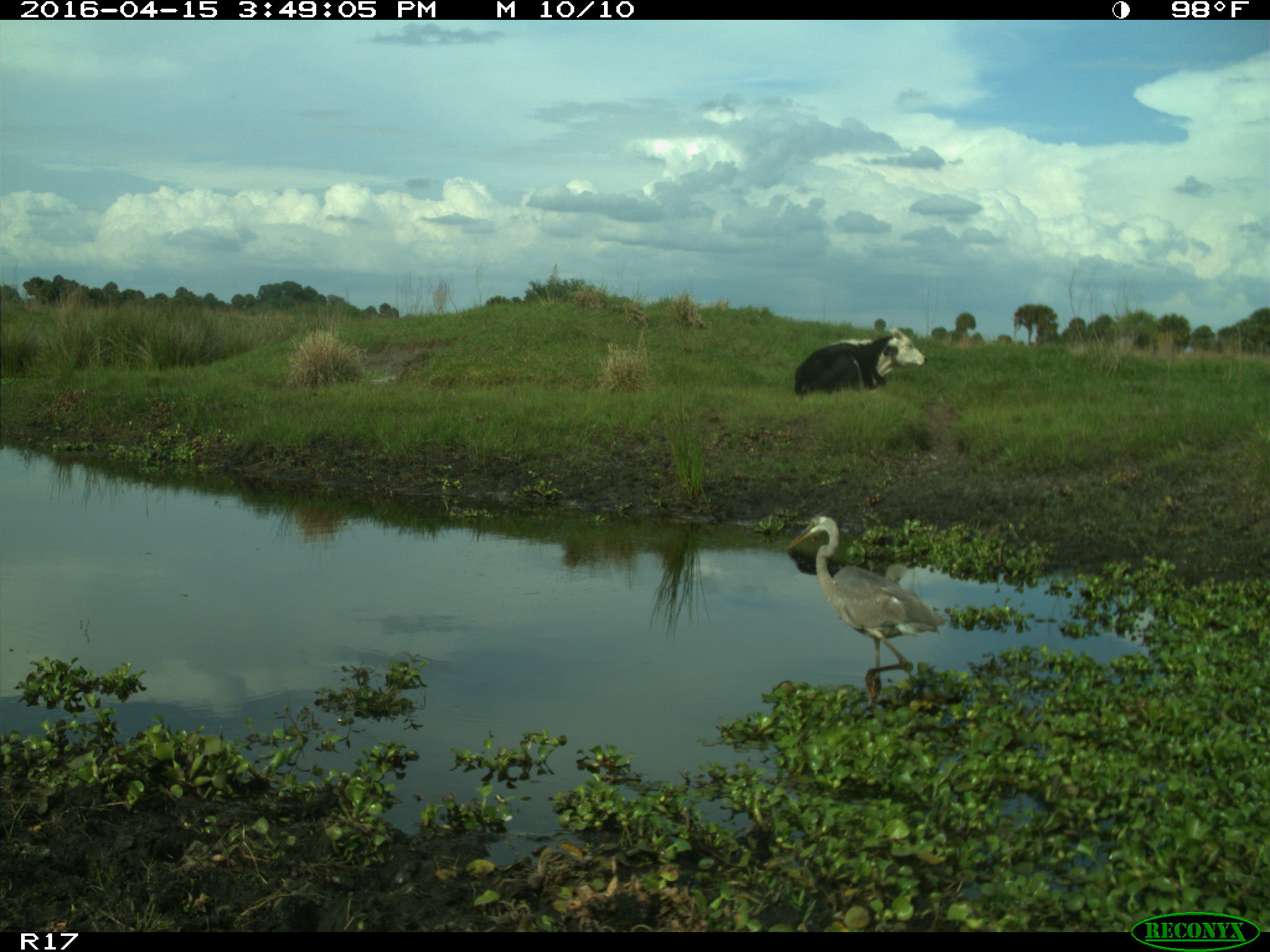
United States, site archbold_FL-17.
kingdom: Animalia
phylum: Chordata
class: Mammalia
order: Artiodactyla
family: Bovidae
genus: Bos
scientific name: Bos taurus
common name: domestic cow